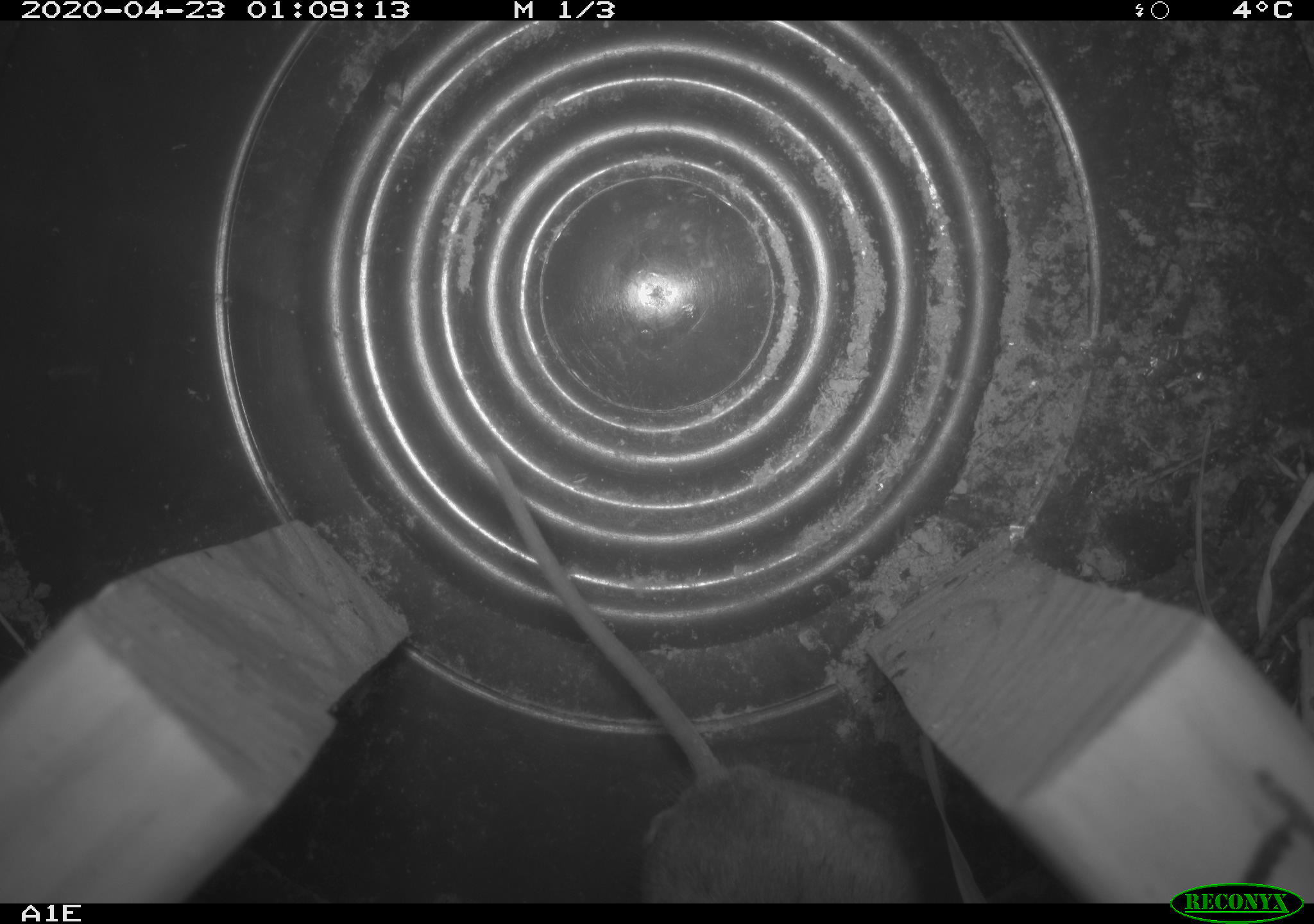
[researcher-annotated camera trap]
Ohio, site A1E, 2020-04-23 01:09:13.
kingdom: Animalia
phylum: Chordata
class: Mammalia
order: Rodentia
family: Cricetidae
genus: Peromyscus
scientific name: Peromyscus leucopus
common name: white-footed mouse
White-footed mouse (Peromyscus leucopus).